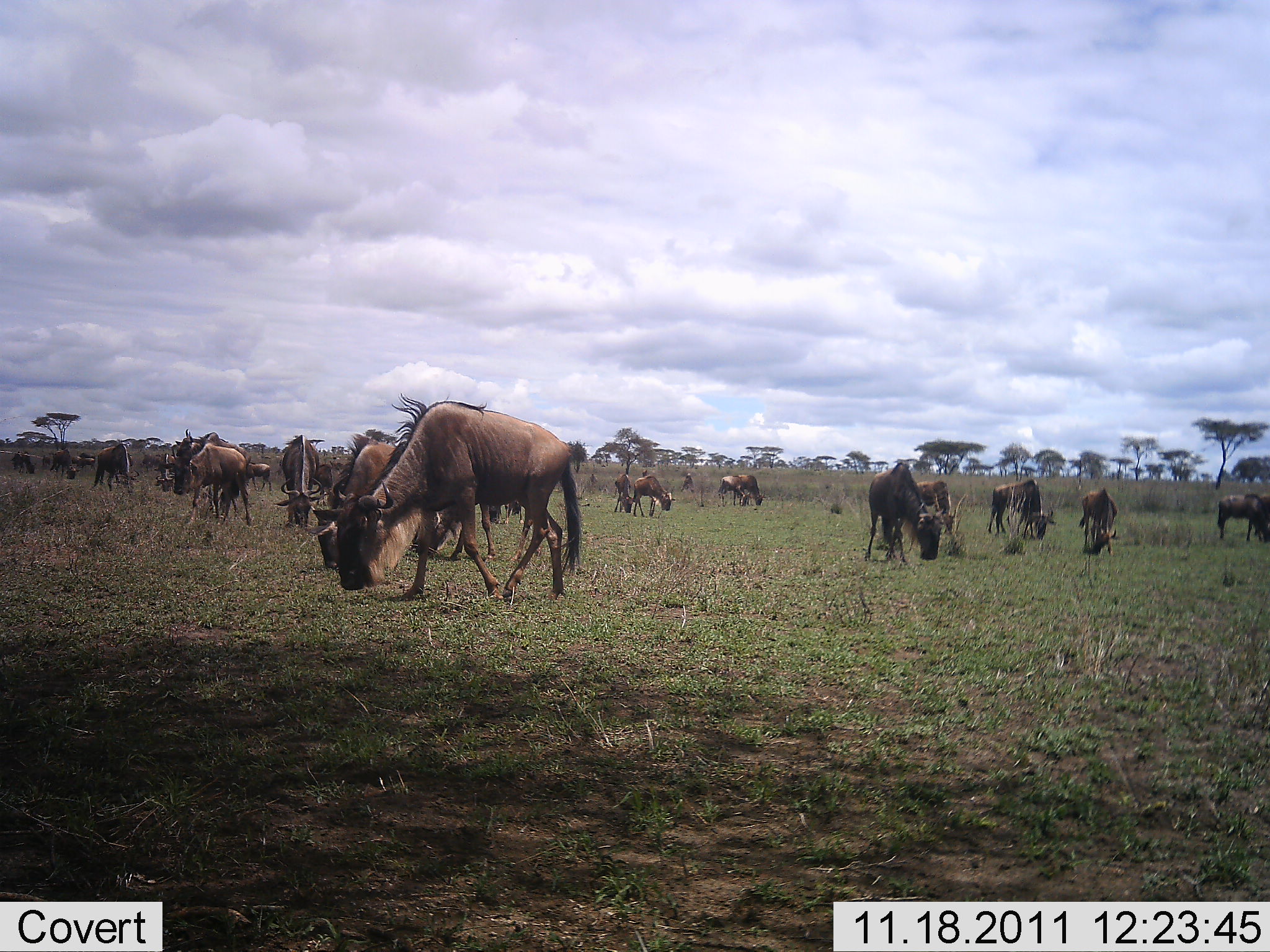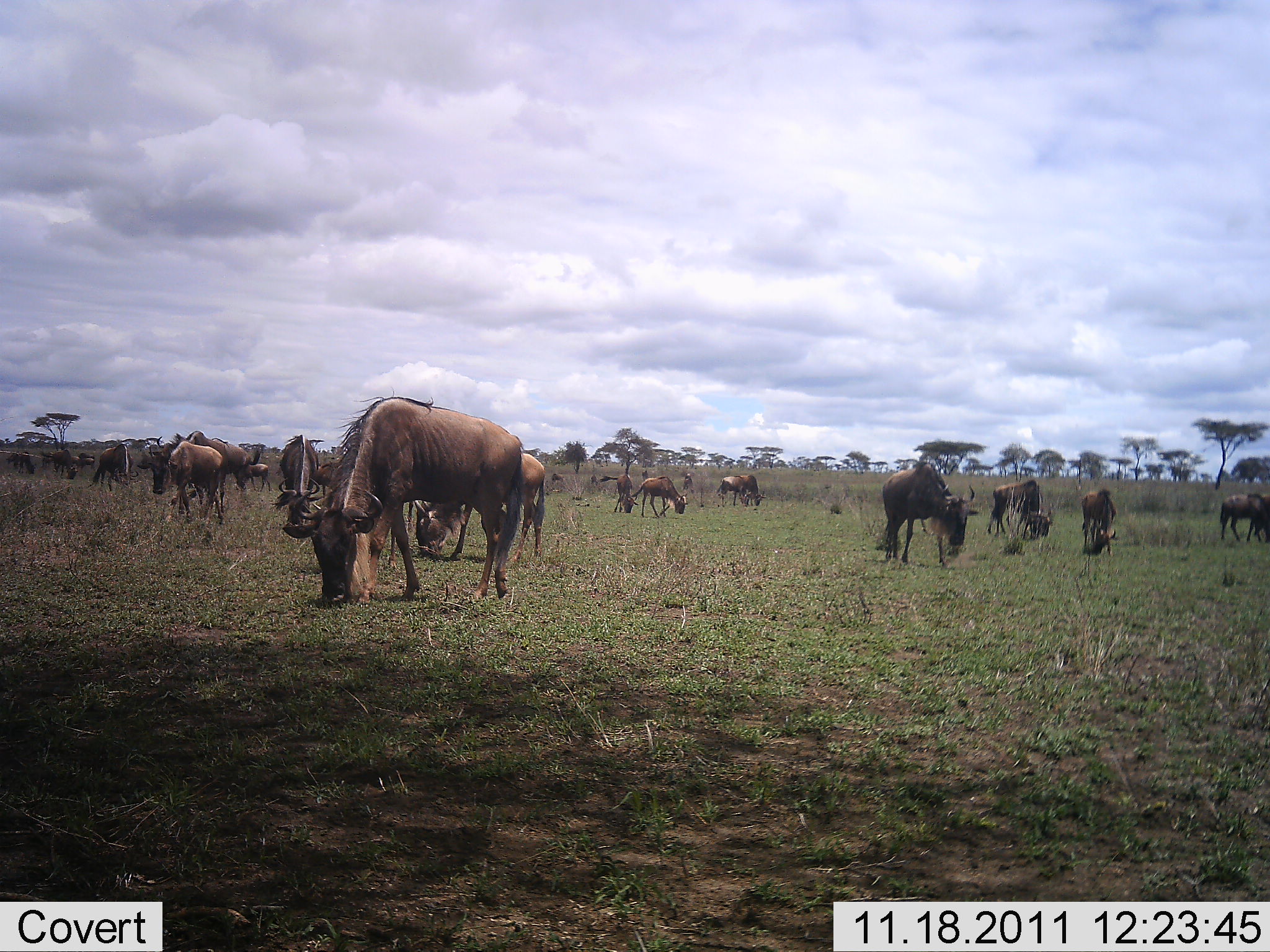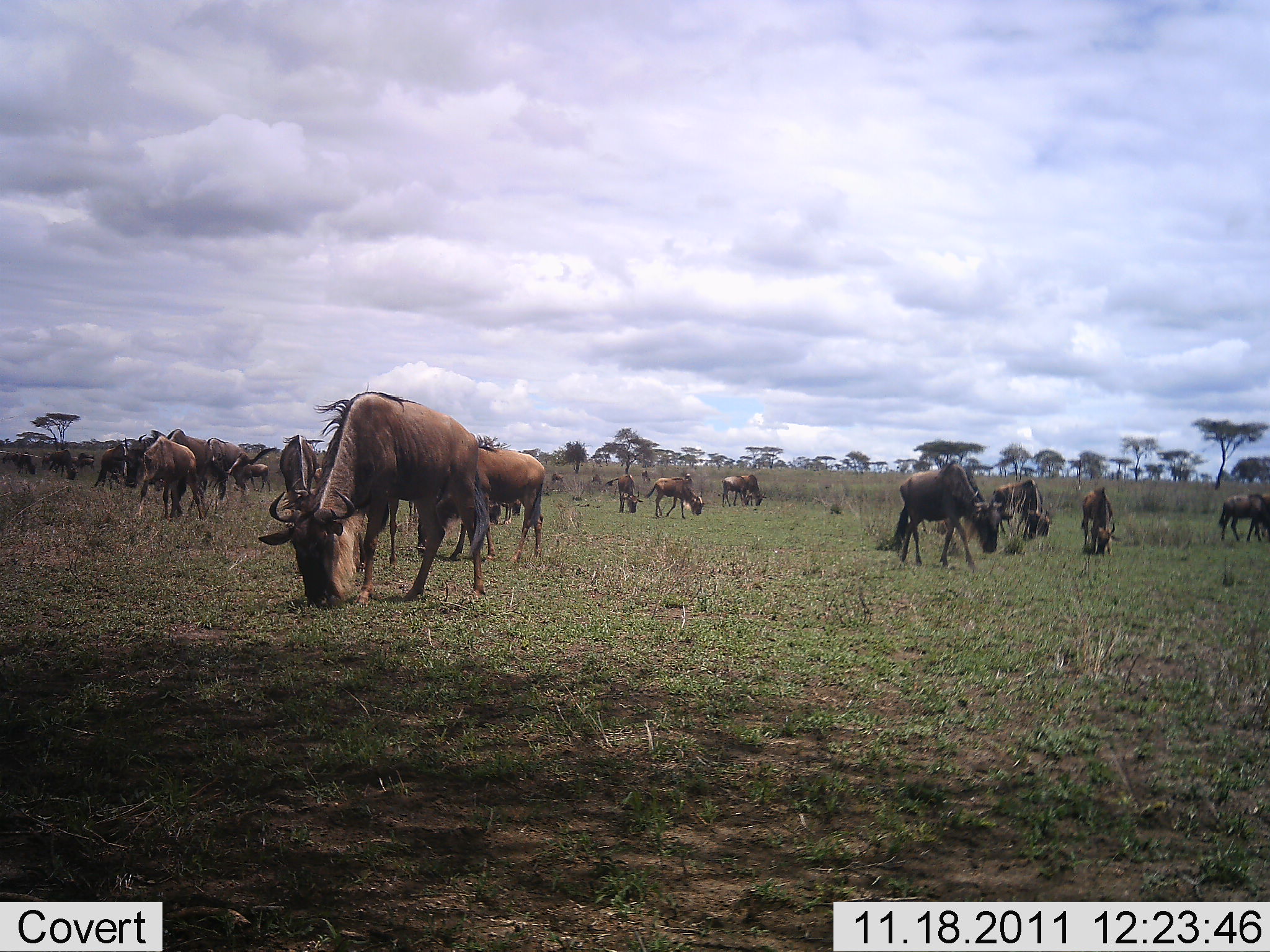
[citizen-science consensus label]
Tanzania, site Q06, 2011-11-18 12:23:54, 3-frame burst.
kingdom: Animalia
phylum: Chordata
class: Mammalia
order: Artiodactyla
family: Bovidae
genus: Connochaetes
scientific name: Connochaetes taurinus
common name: blue wildebeest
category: wildebeest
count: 11-50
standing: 46%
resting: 0%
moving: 38%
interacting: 0%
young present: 0%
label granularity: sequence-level